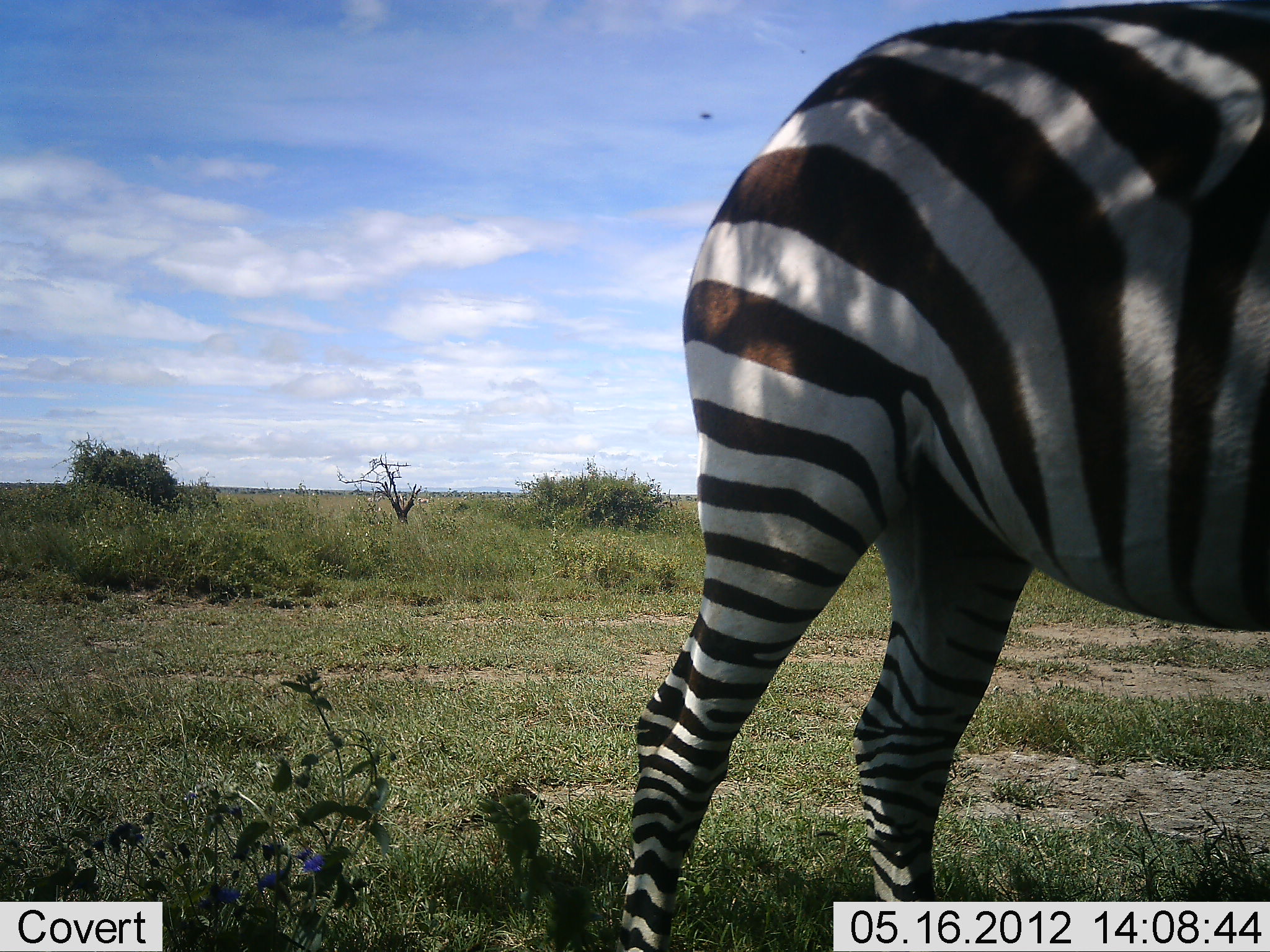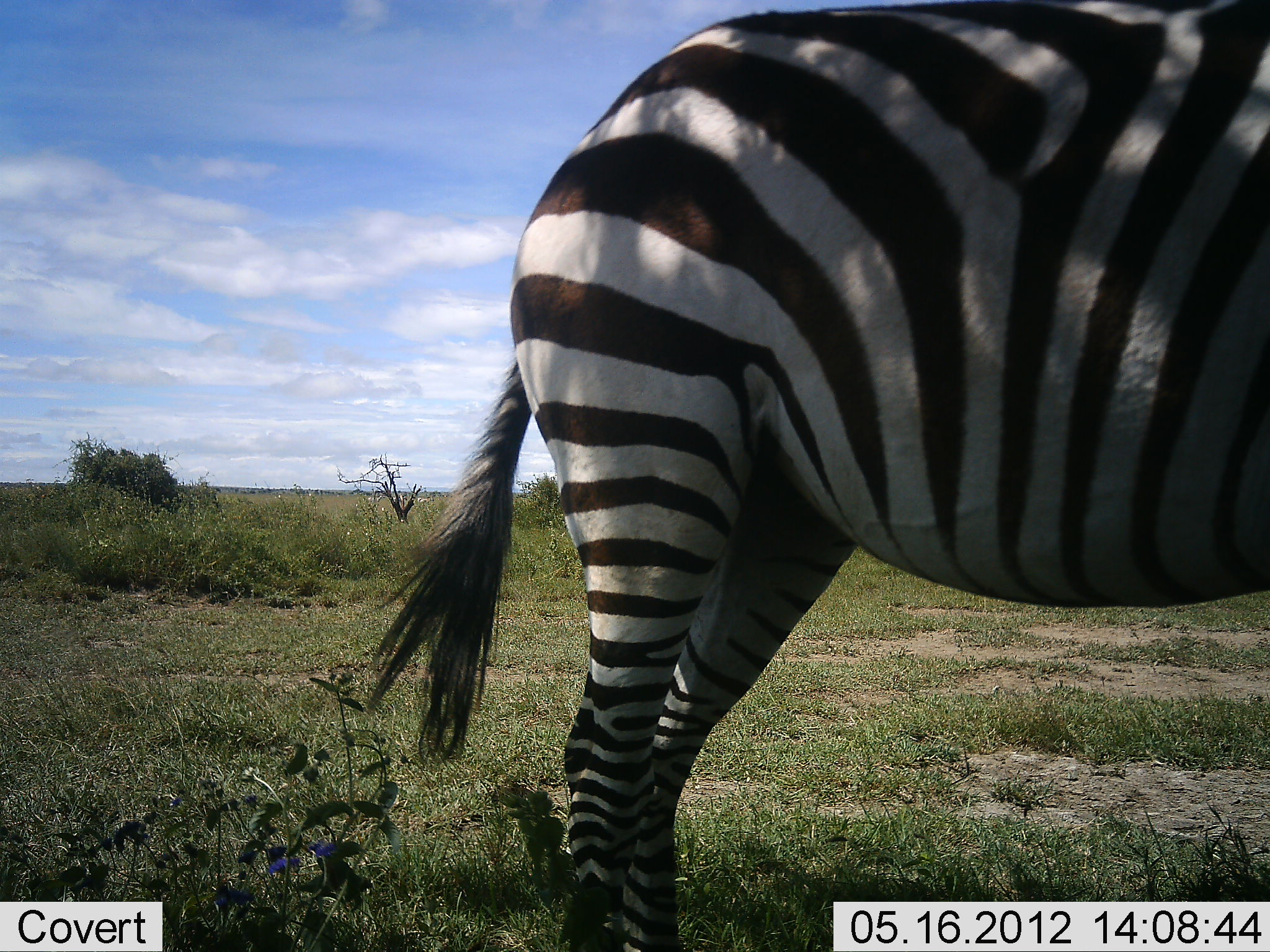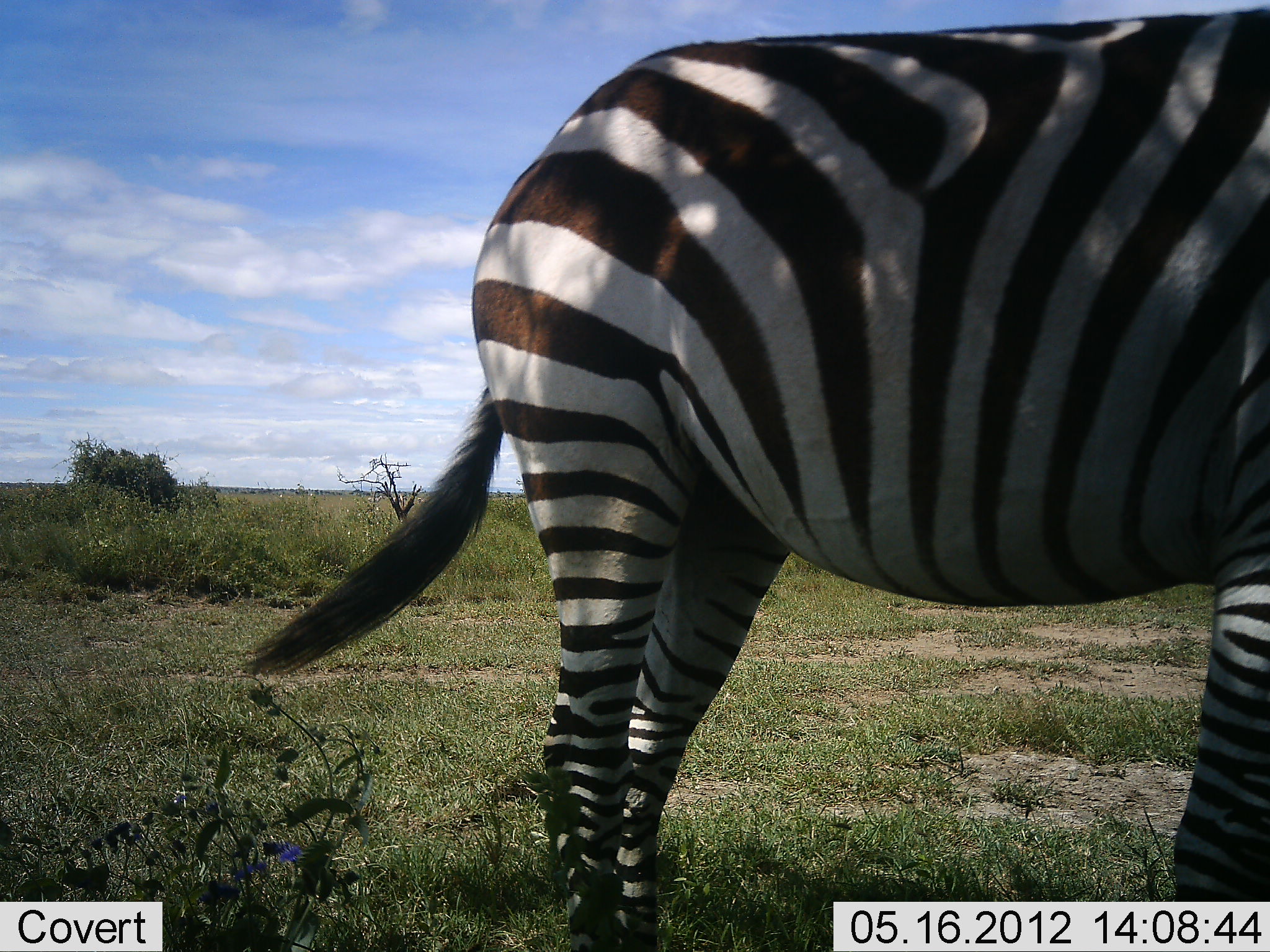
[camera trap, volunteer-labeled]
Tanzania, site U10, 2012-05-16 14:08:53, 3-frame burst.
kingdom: Animalia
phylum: Chordata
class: Mammalia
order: Perissodactyla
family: Equidae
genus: Equus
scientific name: Equus quagga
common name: plains zebra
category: zebra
Zebra (plains zebra) (Equus quagga), count 1. Behavior (volunteer vote fractions): standing 30%, resting 0%, moving 60%, interacting 0%. Young present (vote fraction): 0%. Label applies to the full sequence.